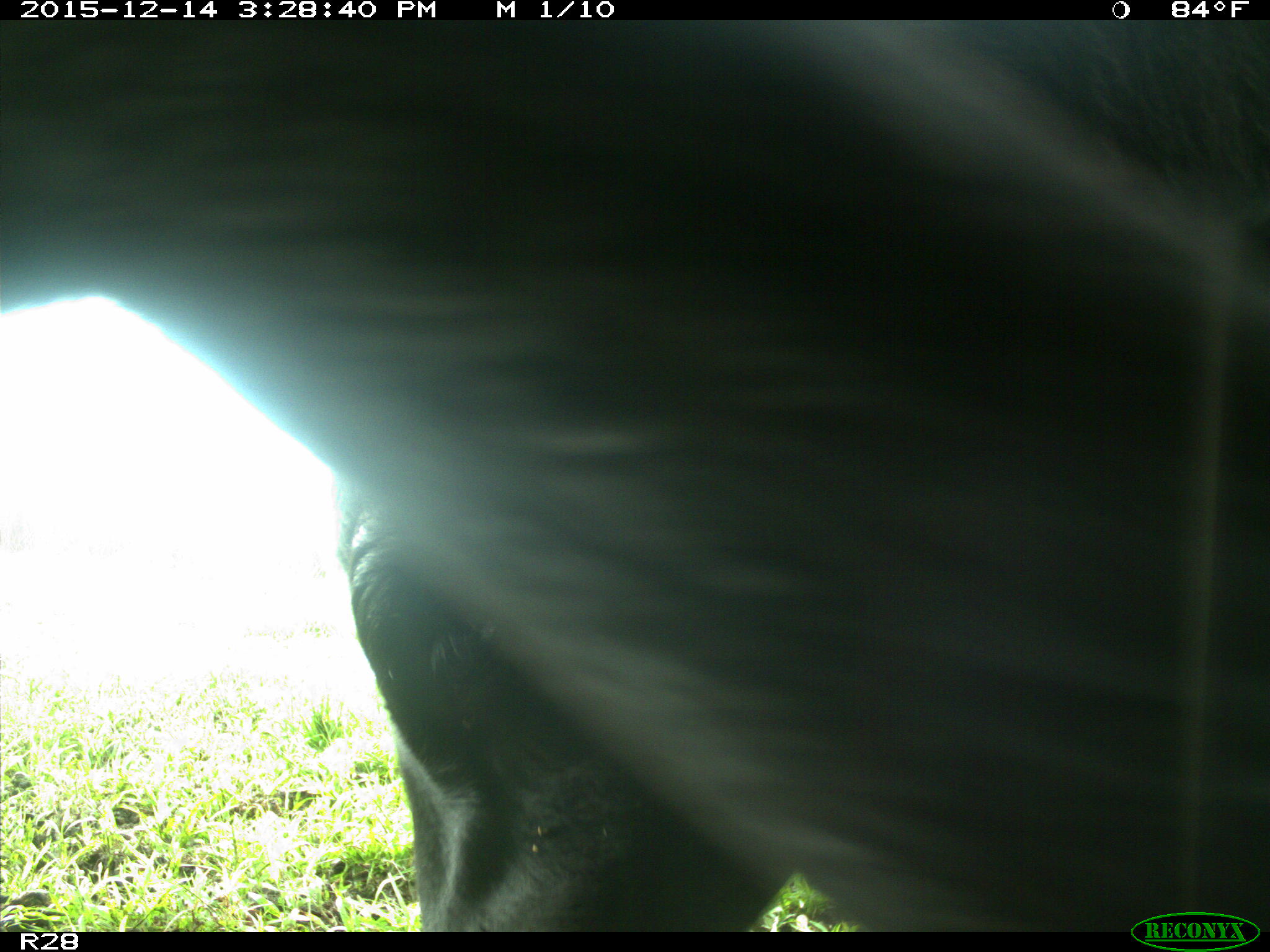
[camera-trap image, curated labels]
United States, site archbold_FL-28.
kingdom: Animalia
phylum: Chordata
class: Mammalia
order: Artiodactyla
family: Bovidae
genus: Bos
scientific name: Bos taurus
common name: domestic cow